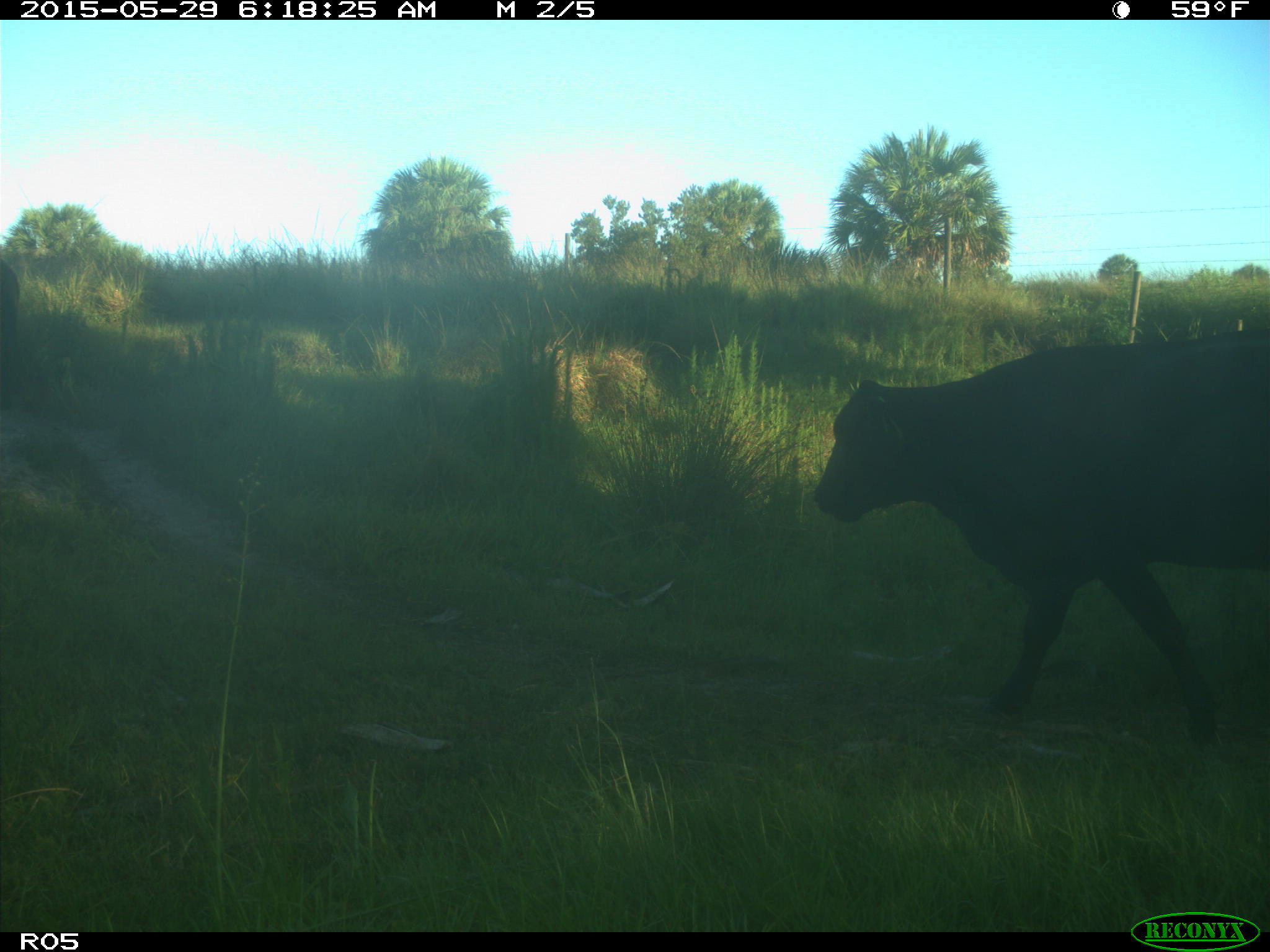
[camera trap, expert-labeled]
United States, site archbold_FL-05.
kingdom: Animalia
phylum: Chordata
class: Mammalia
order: Artiodactyla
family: Bovidae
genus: Bos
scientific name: Bos taurus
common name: domestic cow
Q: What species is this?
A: Bos taurus (domestic cow).